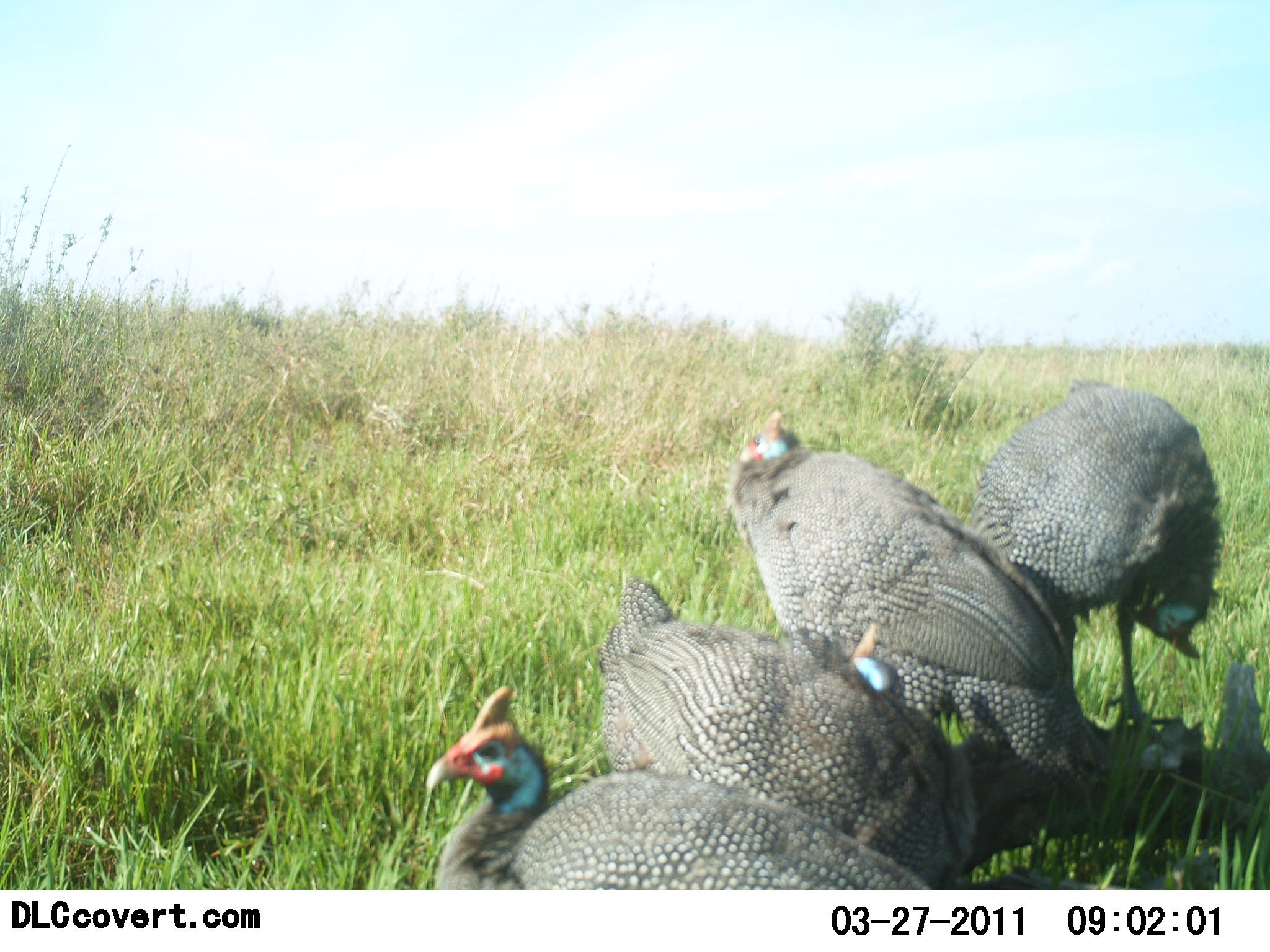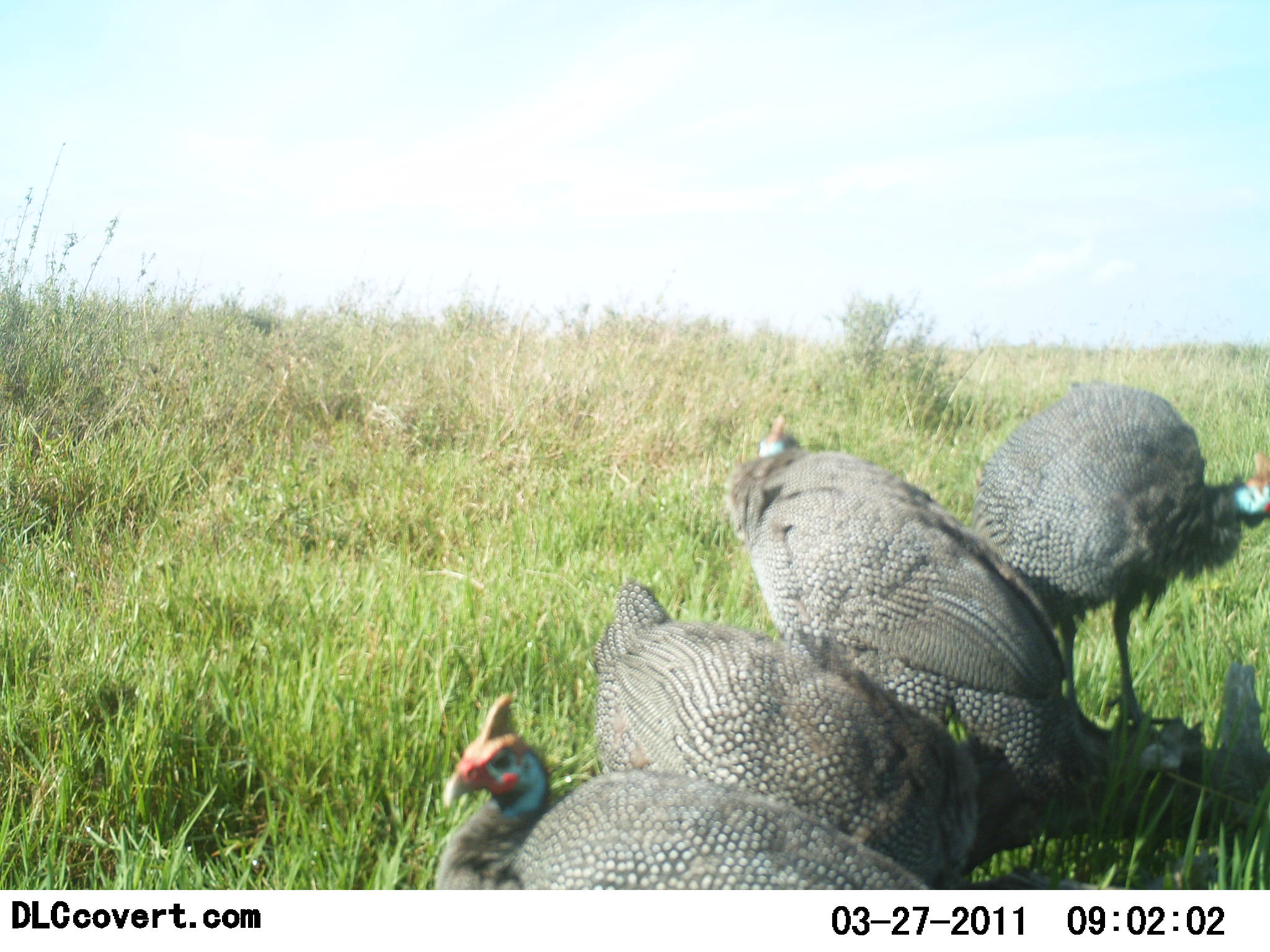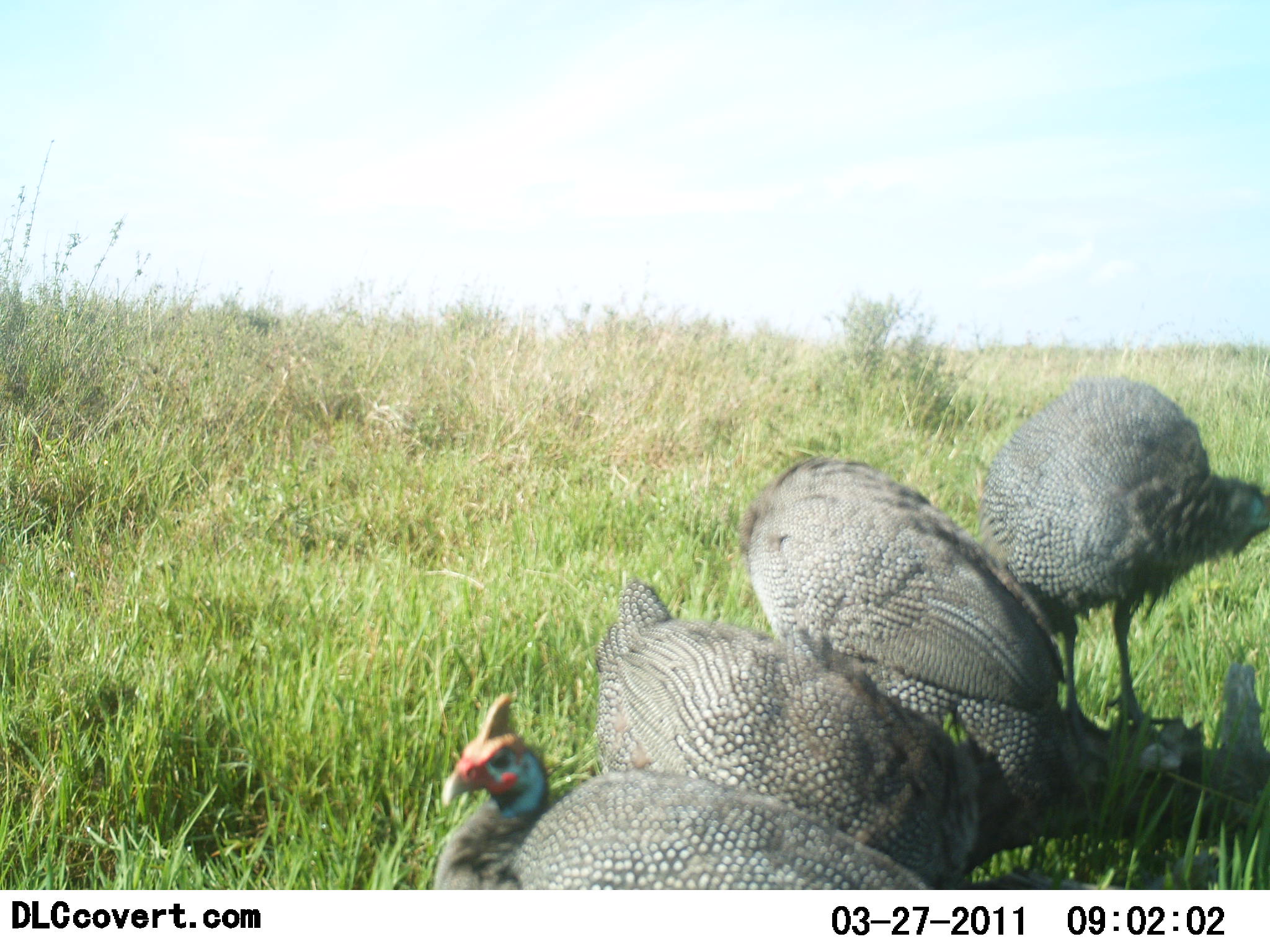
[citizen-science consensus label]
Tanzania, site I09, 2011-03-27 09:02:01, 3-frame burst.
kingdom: Animalia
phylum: Chordata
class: Aves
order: Galliformes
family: Numididae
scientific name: Numididae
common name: guinea fowl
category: guineafowl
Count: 4.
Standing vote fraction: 62%.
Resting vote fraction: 38%.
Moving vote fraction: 15%.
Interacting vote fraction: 8%.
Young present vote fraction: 0%.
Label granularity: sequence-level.